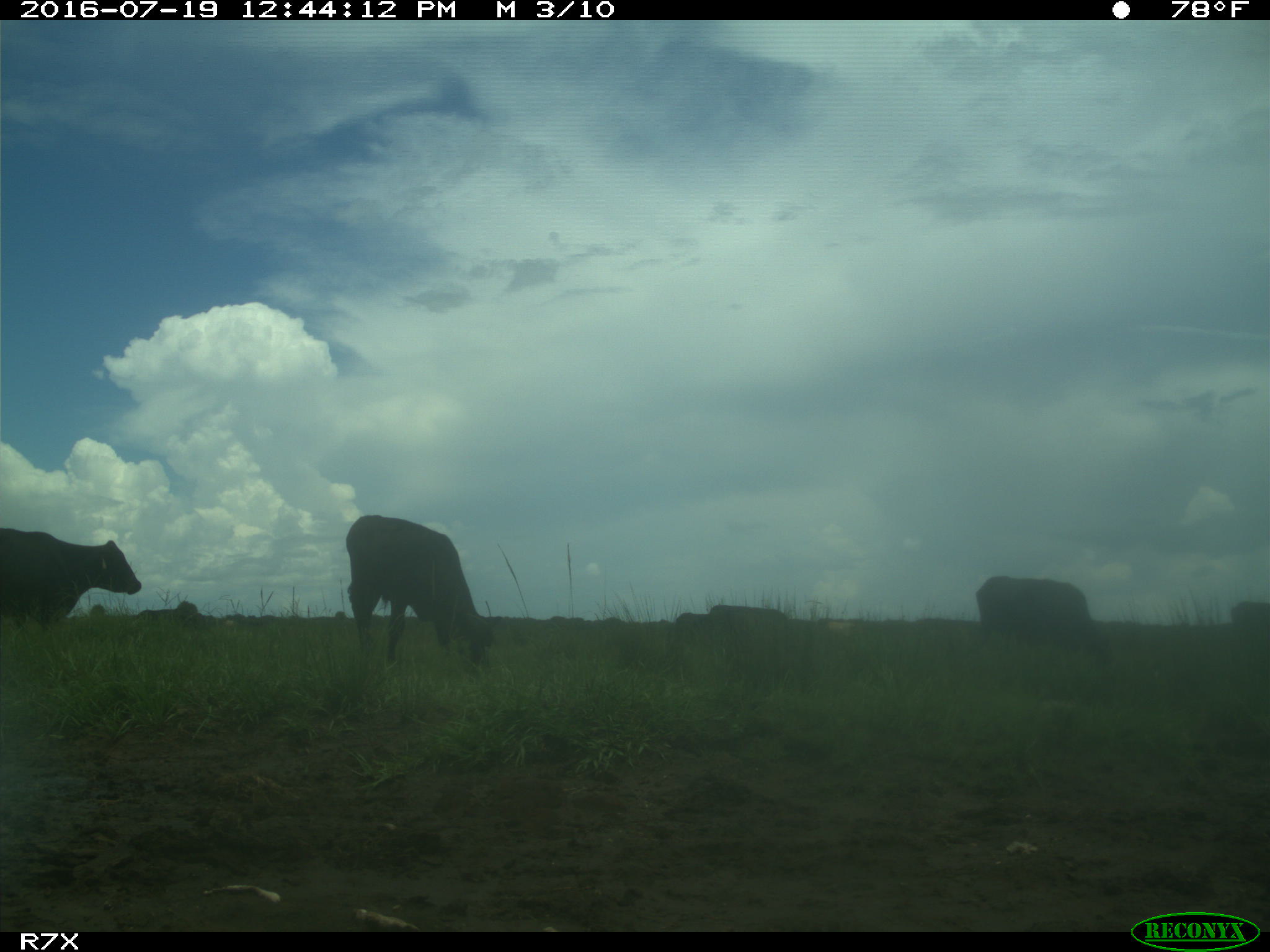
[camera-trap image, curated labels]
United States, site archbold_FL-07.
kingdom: Animalia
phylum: Chordata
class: Mammalia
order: Artiodactyla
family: Bovidae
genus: Bos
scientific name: Bos taurus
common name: domestic cow